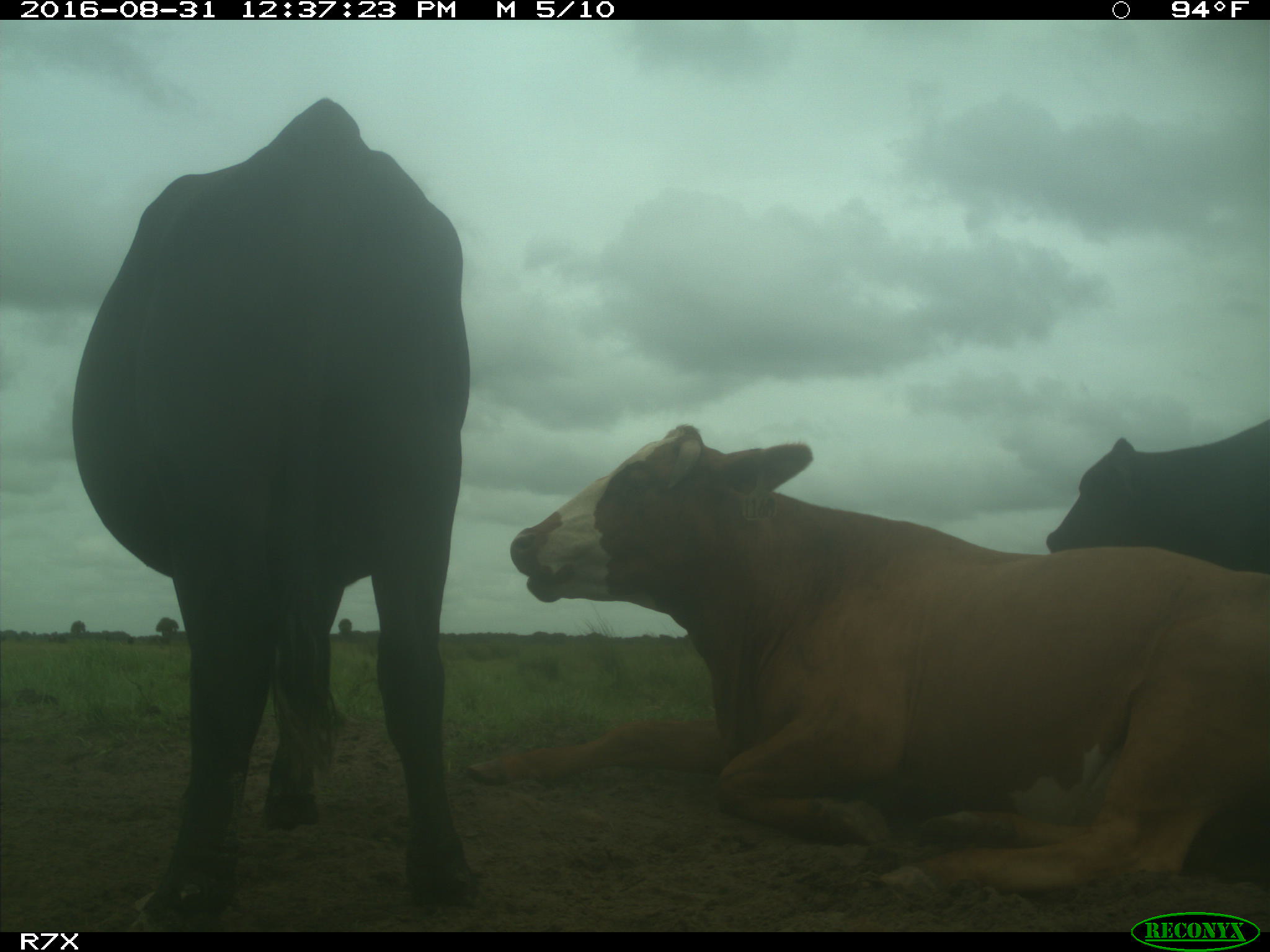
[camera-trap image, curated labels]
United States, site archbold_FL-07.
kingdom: Animalia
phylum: Chordata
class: Mammalia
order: Artiodactyla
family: Bovidae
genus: Bos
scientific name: Bos taurus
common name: domestic cow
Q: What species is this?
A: Bos taurus (domestic cow).